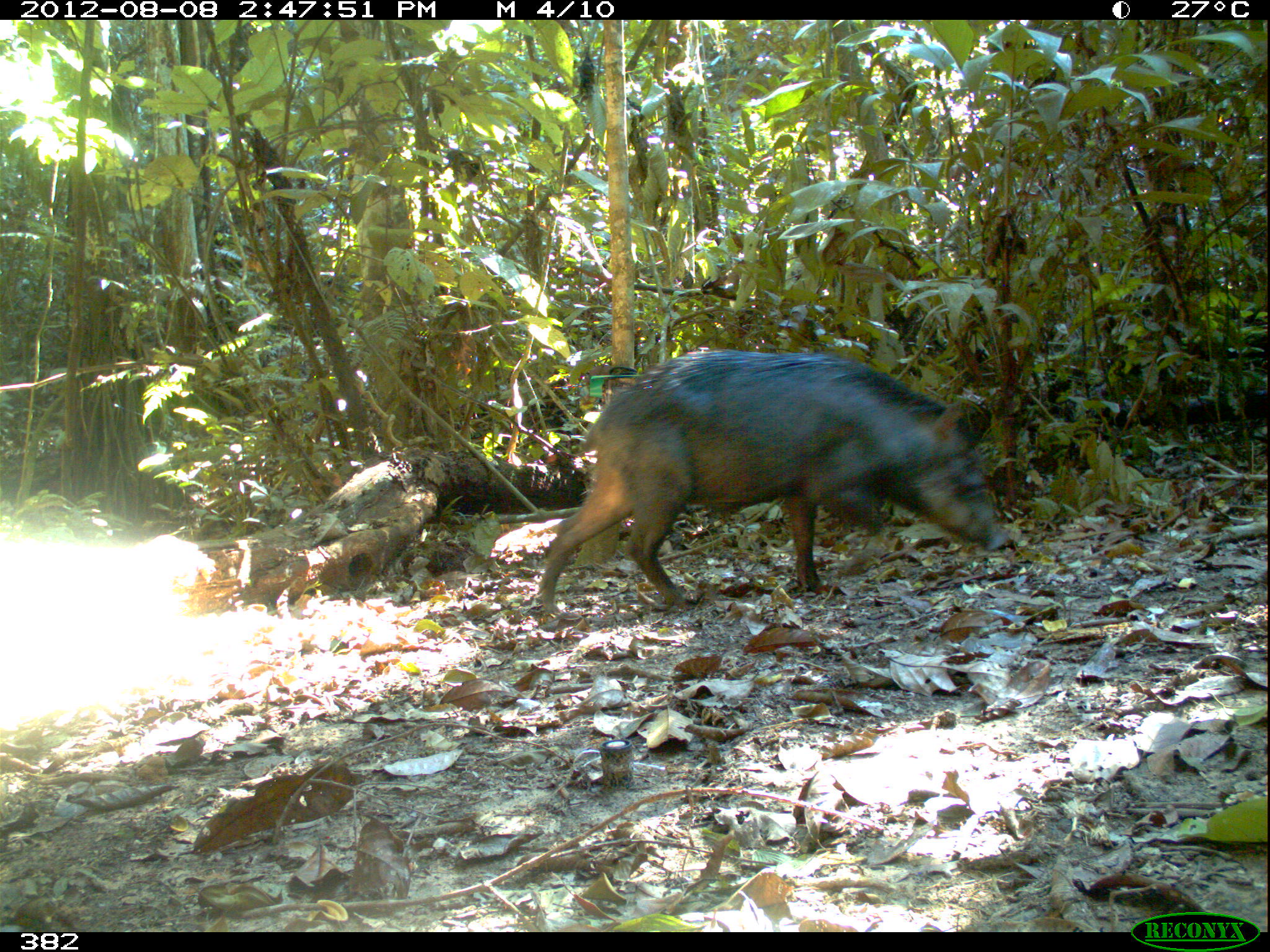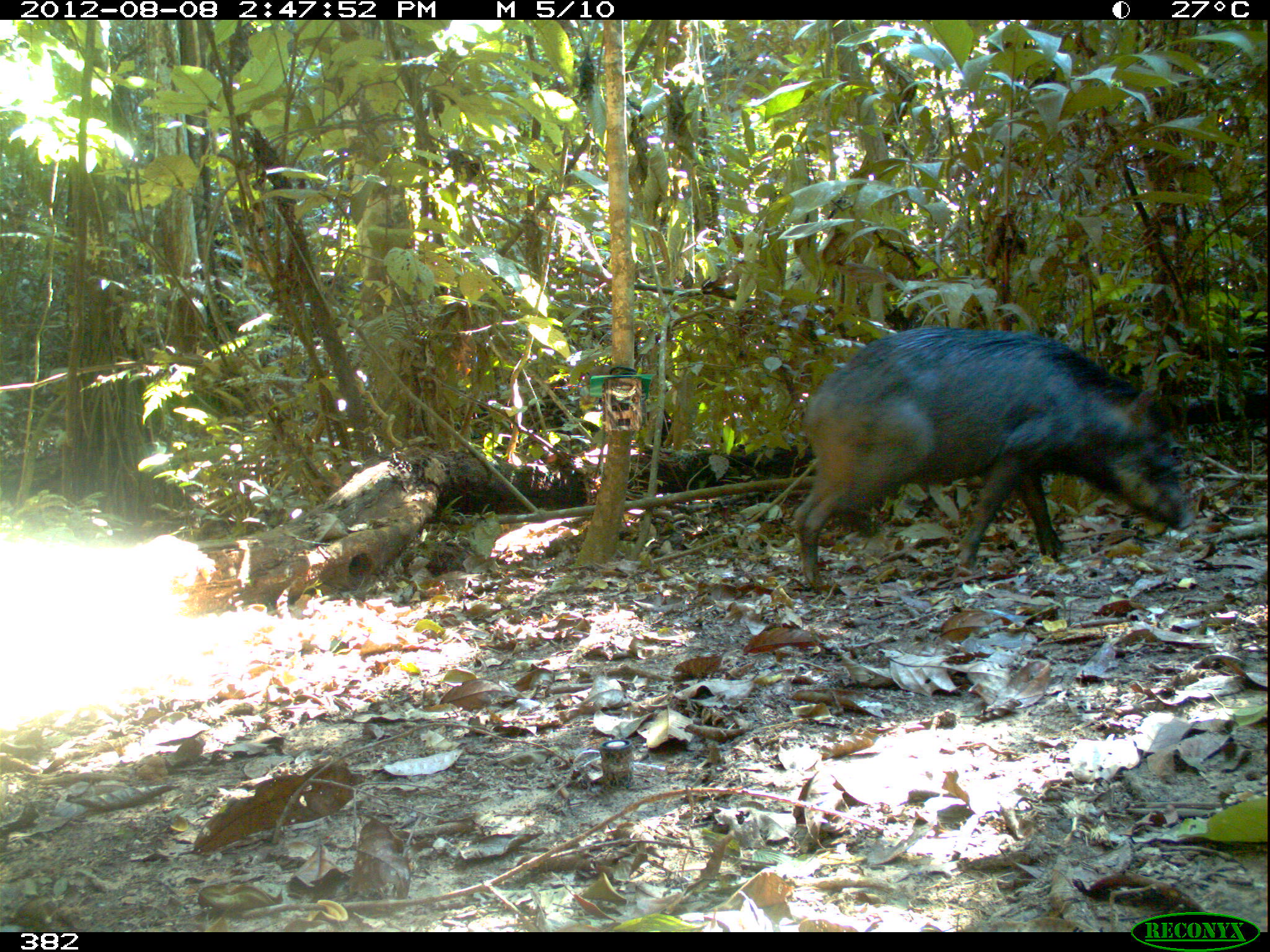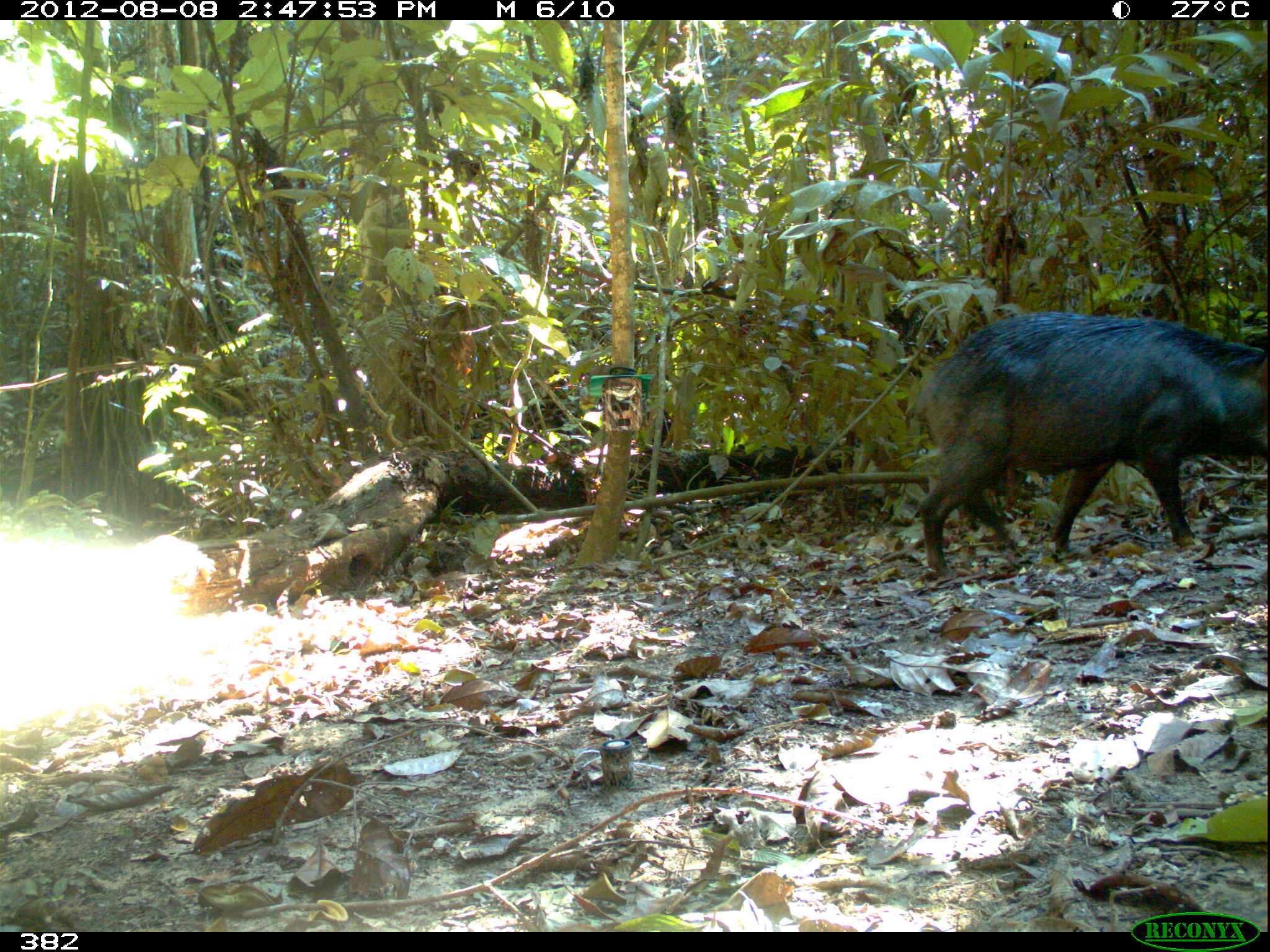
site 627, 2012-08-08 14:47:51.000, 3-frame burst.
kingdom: Animalia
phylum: Chordata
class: Mammalia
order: Artiodactyla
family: Tayassuidae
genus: Tayassu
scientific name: Tayassu pecari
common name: white-lipped peccary